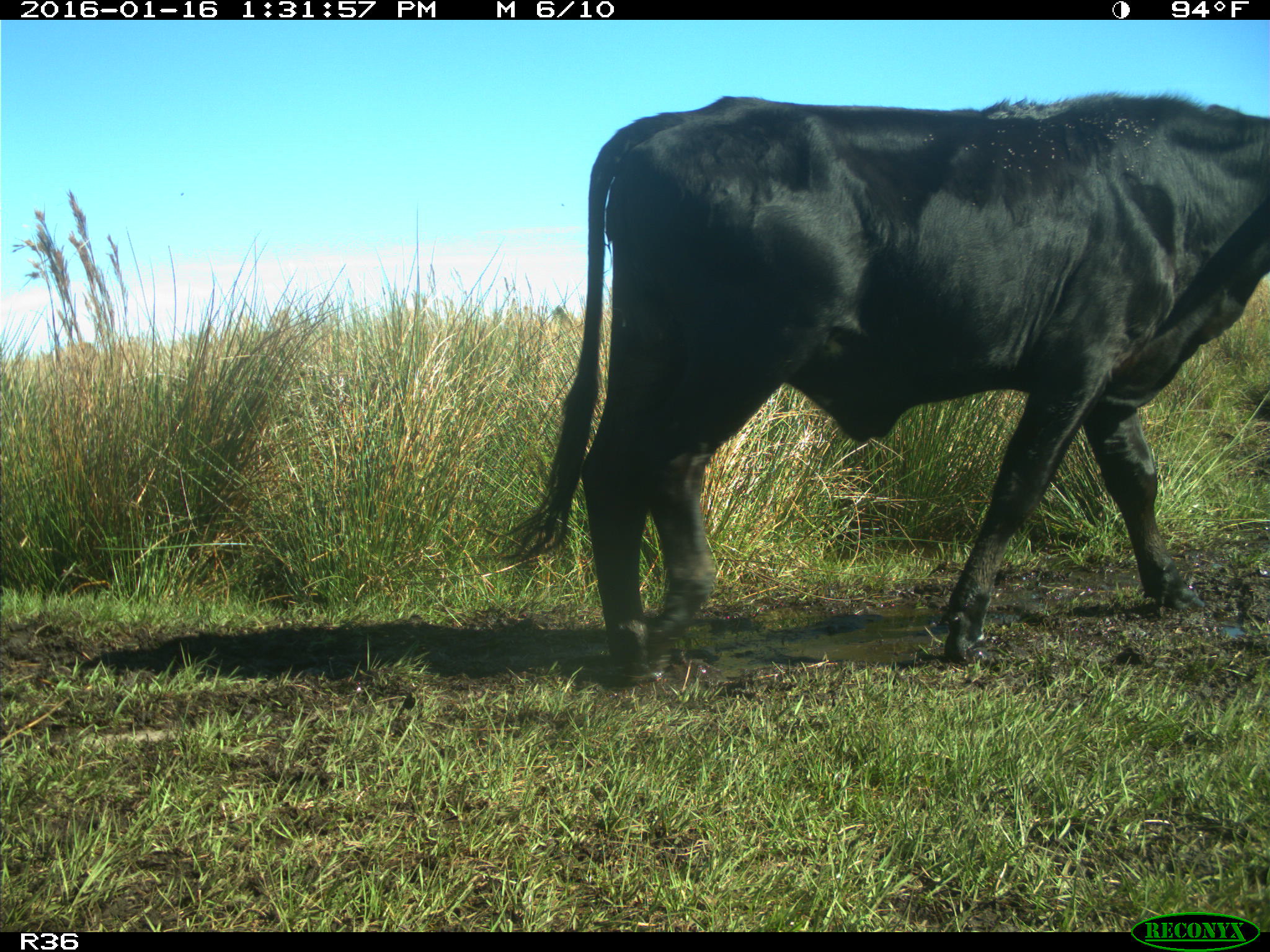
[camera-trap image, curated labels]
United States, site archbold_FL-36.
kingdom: Animalia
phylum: Chordata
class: Mammalia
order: Artiodactyla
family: Bovidae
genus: Bos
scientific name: Bos taurus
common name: domestic cow